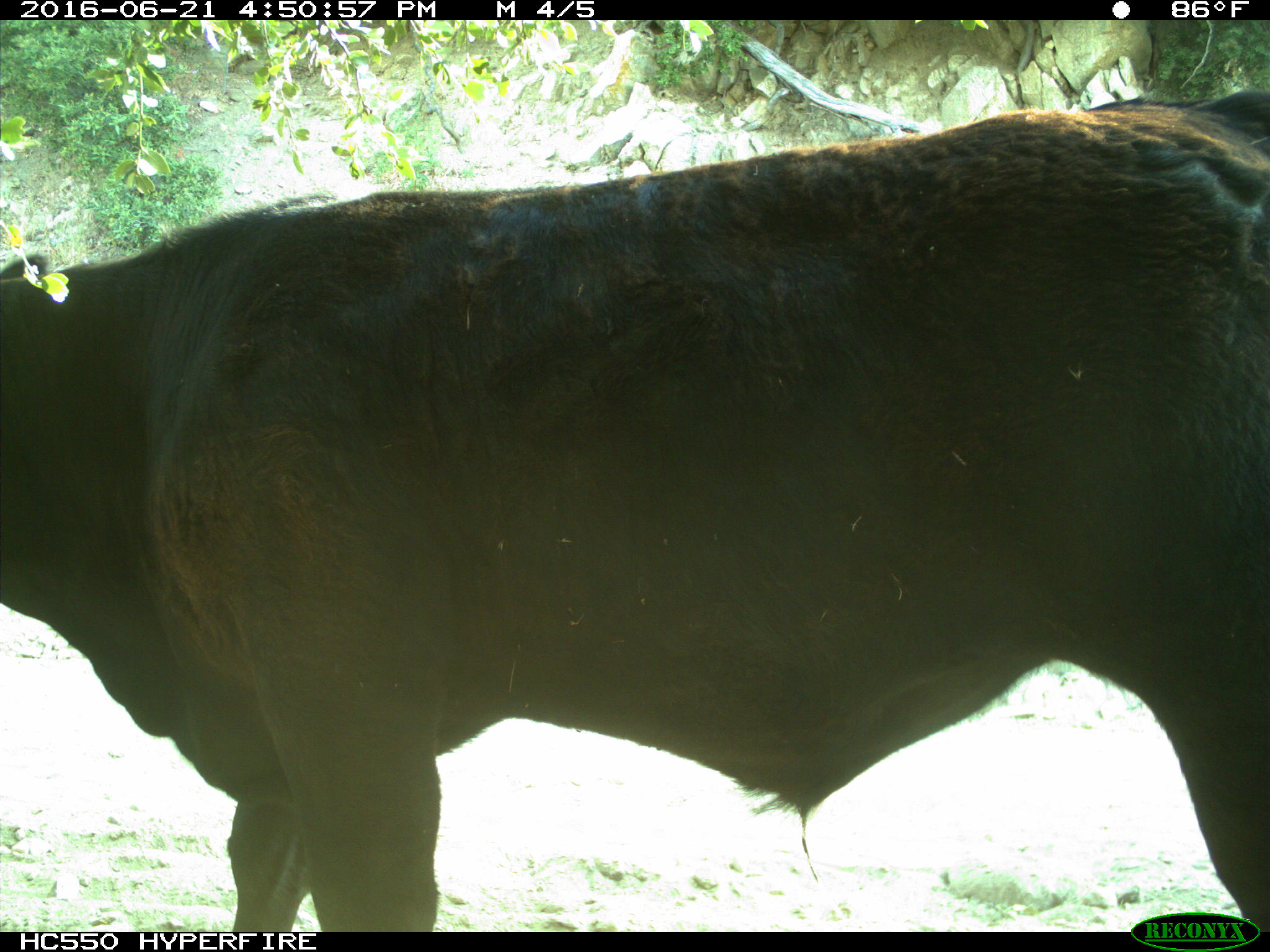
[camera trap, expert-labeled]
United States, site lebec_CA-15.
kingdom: Animalia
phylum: Chordata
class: Mammalia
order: Artiodactyla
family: Bovidae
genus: Bos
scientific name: Bos taurus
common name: domestic cow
Bos taurus (domestic cow).